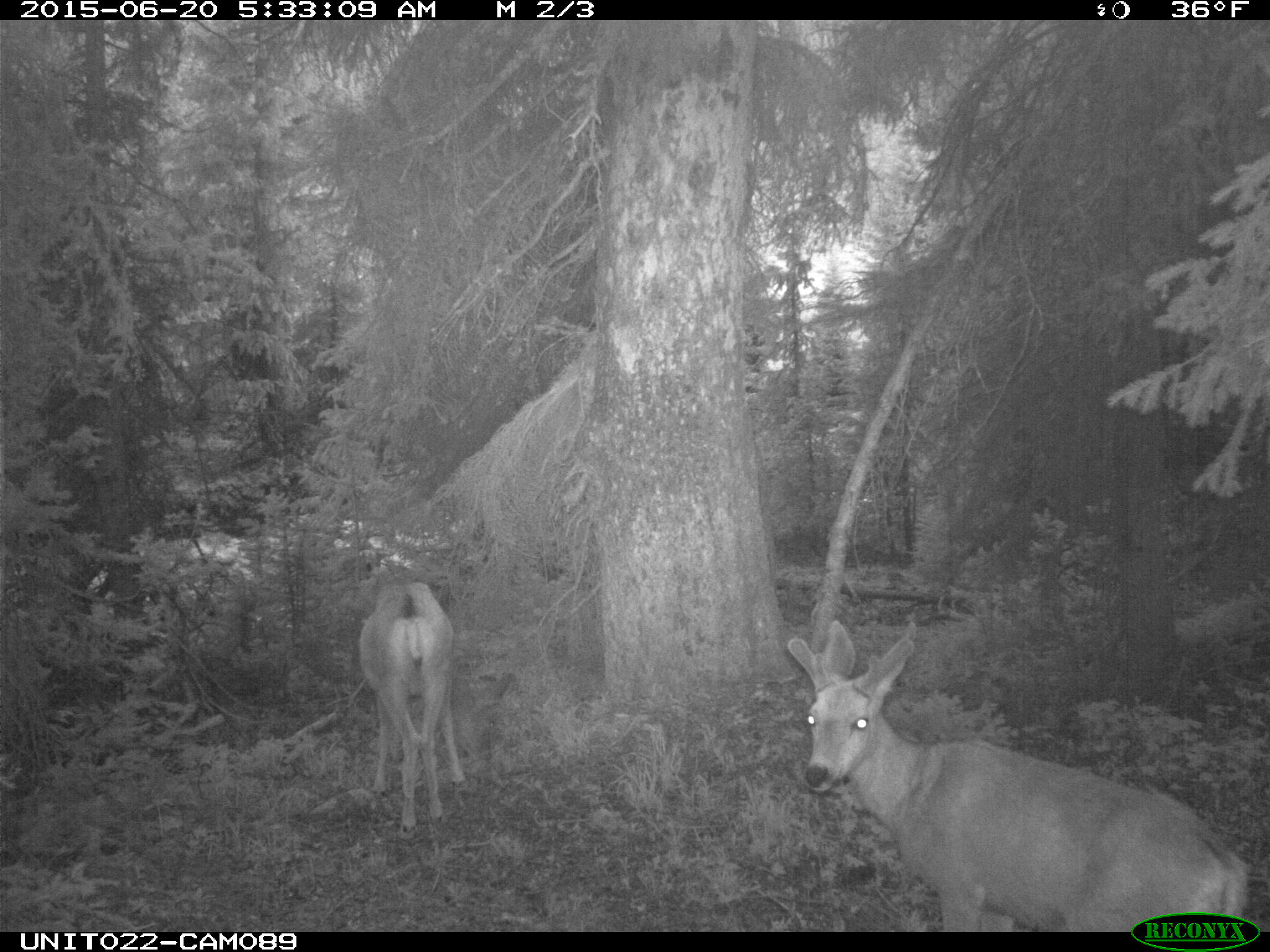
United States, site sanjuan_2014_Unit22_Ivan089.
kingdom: Animalia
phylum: Chordata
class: Mammalia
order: Artiodactyla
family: Cervidae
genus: Odocoileus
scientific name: Odocoileus hemionus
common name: mule deer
Odocoileus hemionus (mule deer).